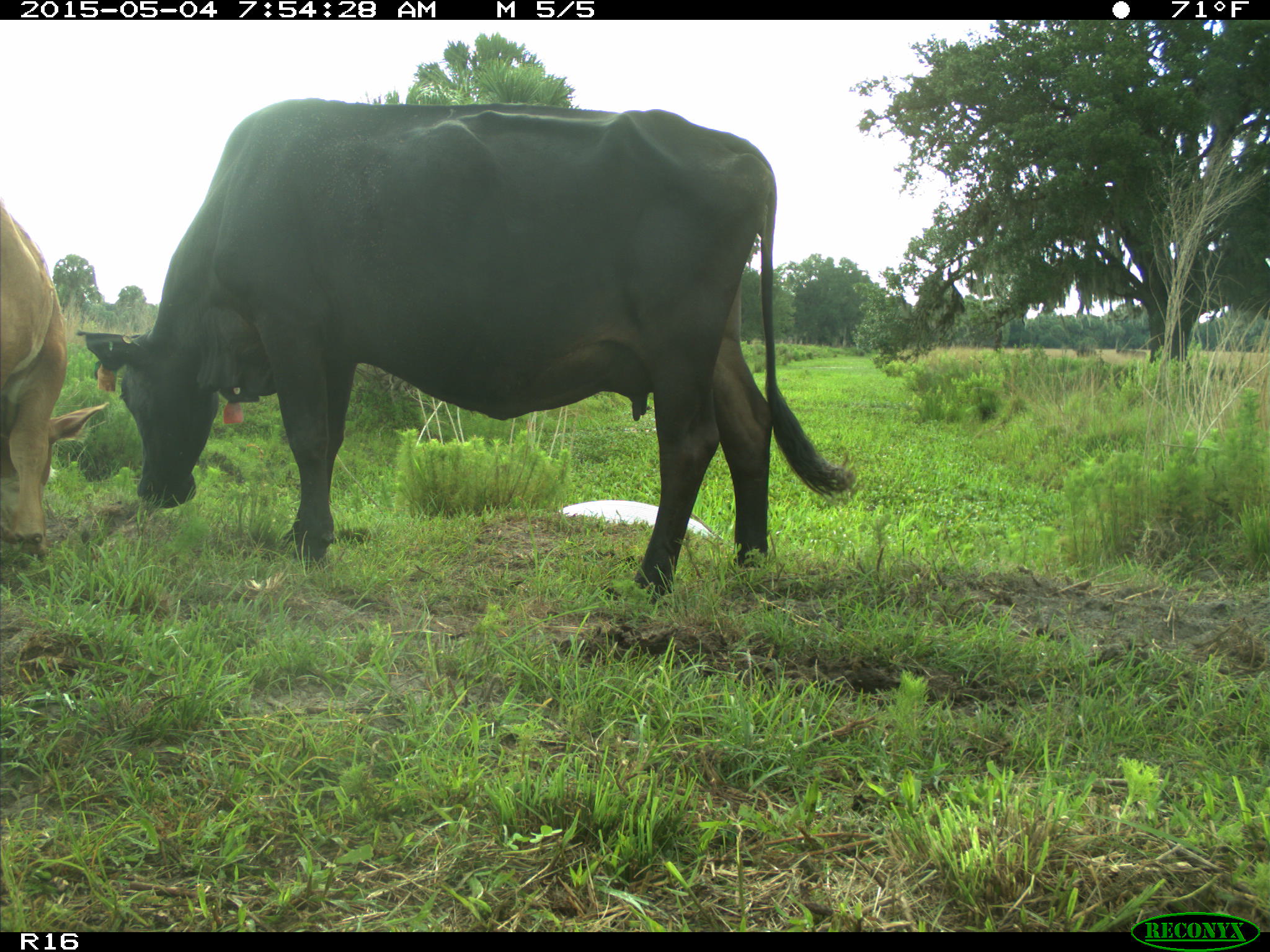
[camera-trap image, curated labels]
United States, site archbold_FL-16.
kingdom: Animalia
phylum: Chordata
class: Mammalia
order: Artiodactyla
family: Bovidae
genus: Bos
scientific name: Bos taurus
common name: domestic cow